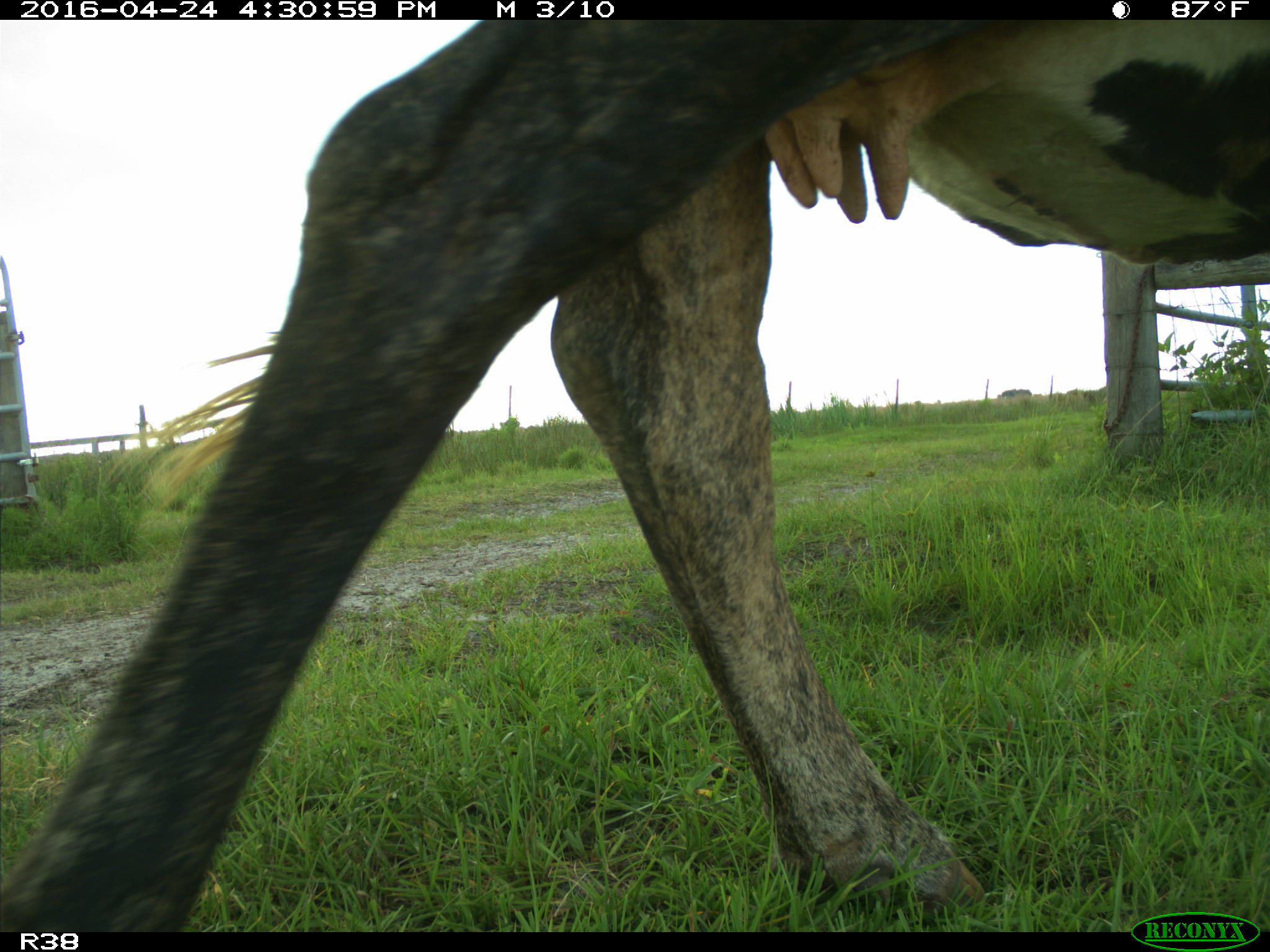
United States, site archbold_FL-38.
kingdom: Animalia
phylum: Chordata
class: Mammalia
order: Artiodactyla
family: Bovidae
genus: Bos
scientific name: Bos taurus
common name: domestic cow